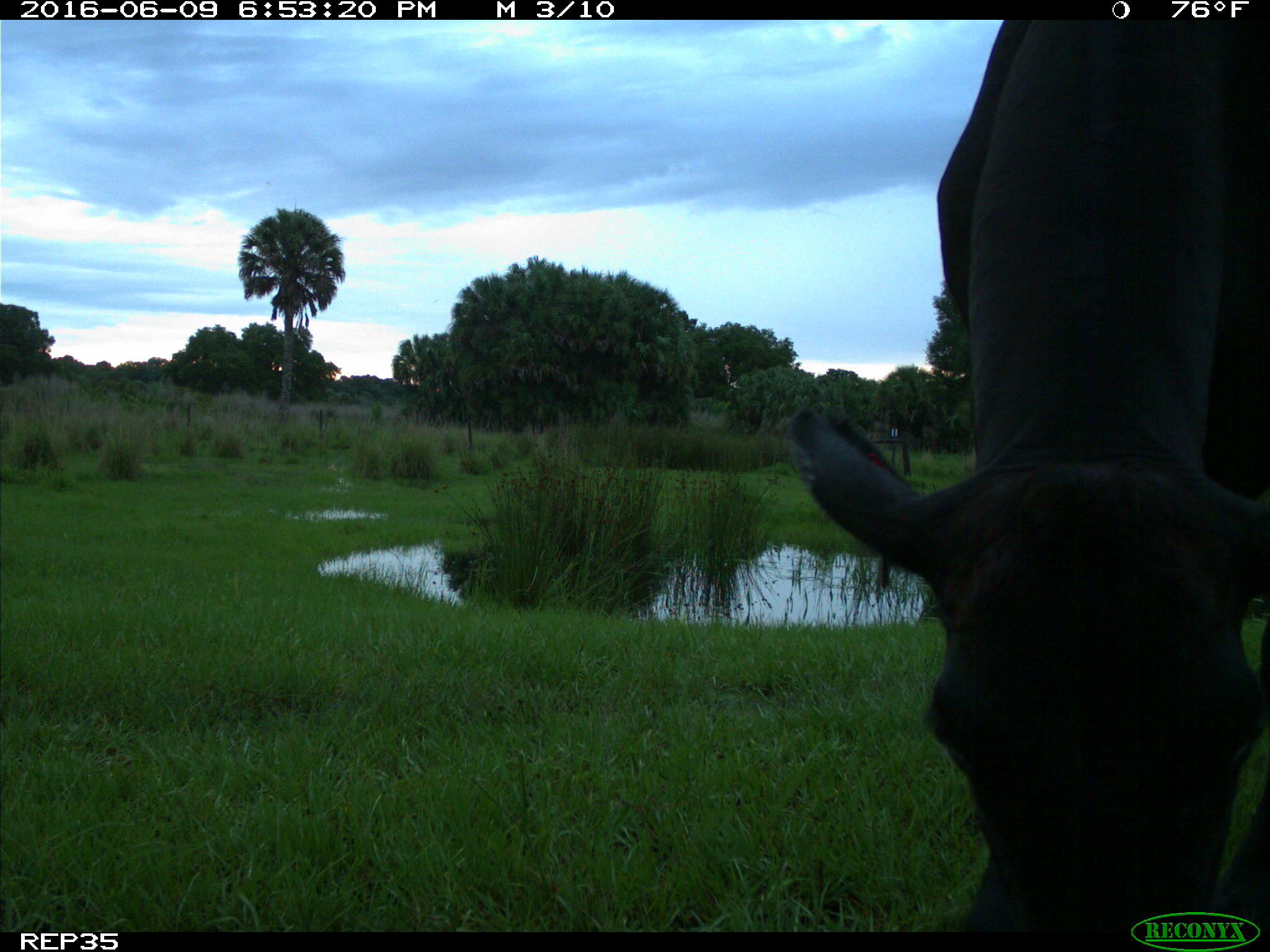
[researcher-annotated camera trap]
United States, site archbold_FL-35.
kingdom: Animalia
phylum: Chordata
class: Mammalia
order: Artiodactyla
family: Bovidae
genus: Bos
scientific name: Bos taurus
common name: domestic cow